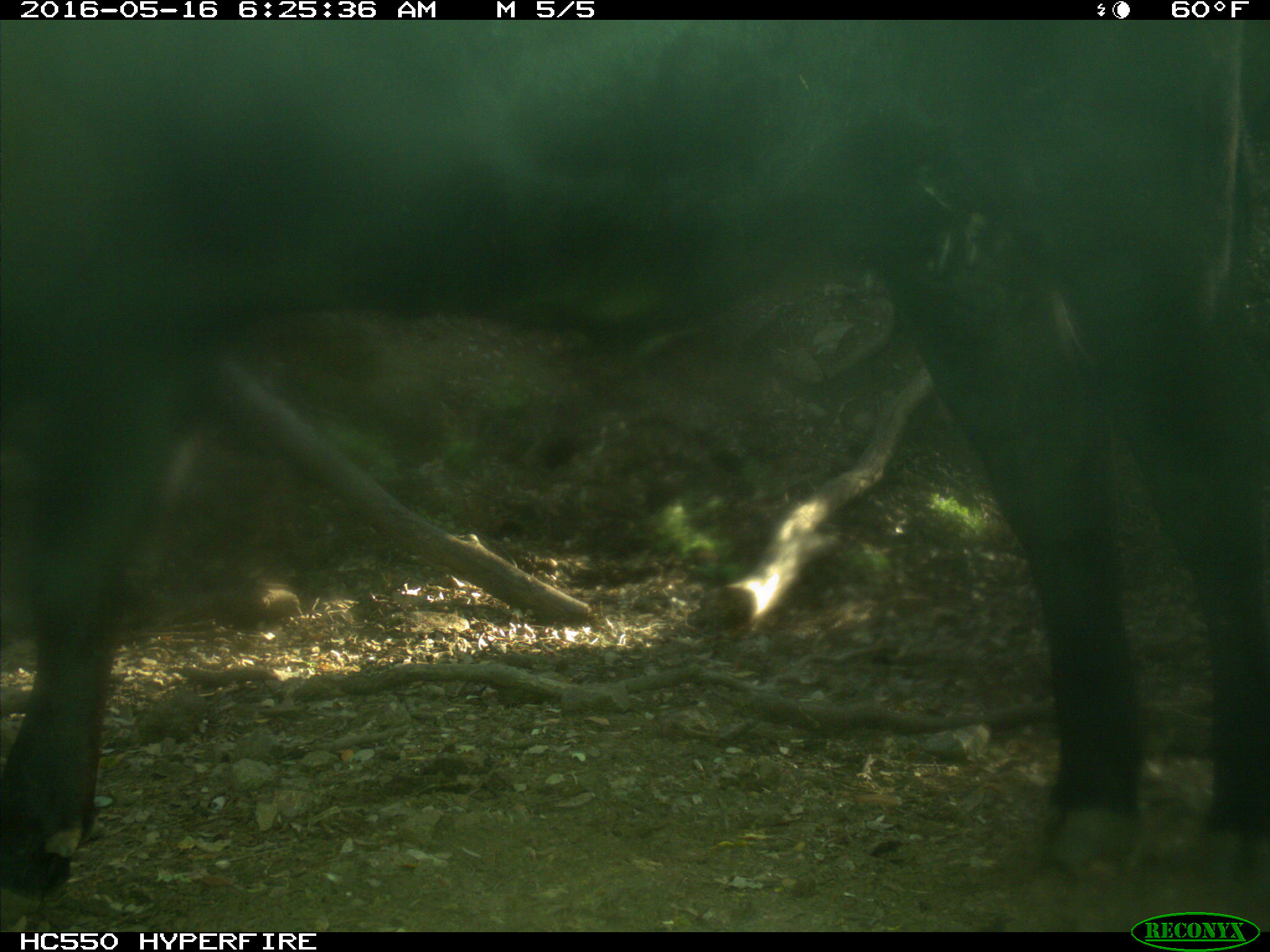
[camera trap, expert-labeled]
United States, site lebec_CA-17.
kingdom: Animalia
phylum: Chordata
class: Mammalia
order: Artiodactyla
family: Bovidae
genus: Bos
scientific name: Bos taurus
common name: domestic cow